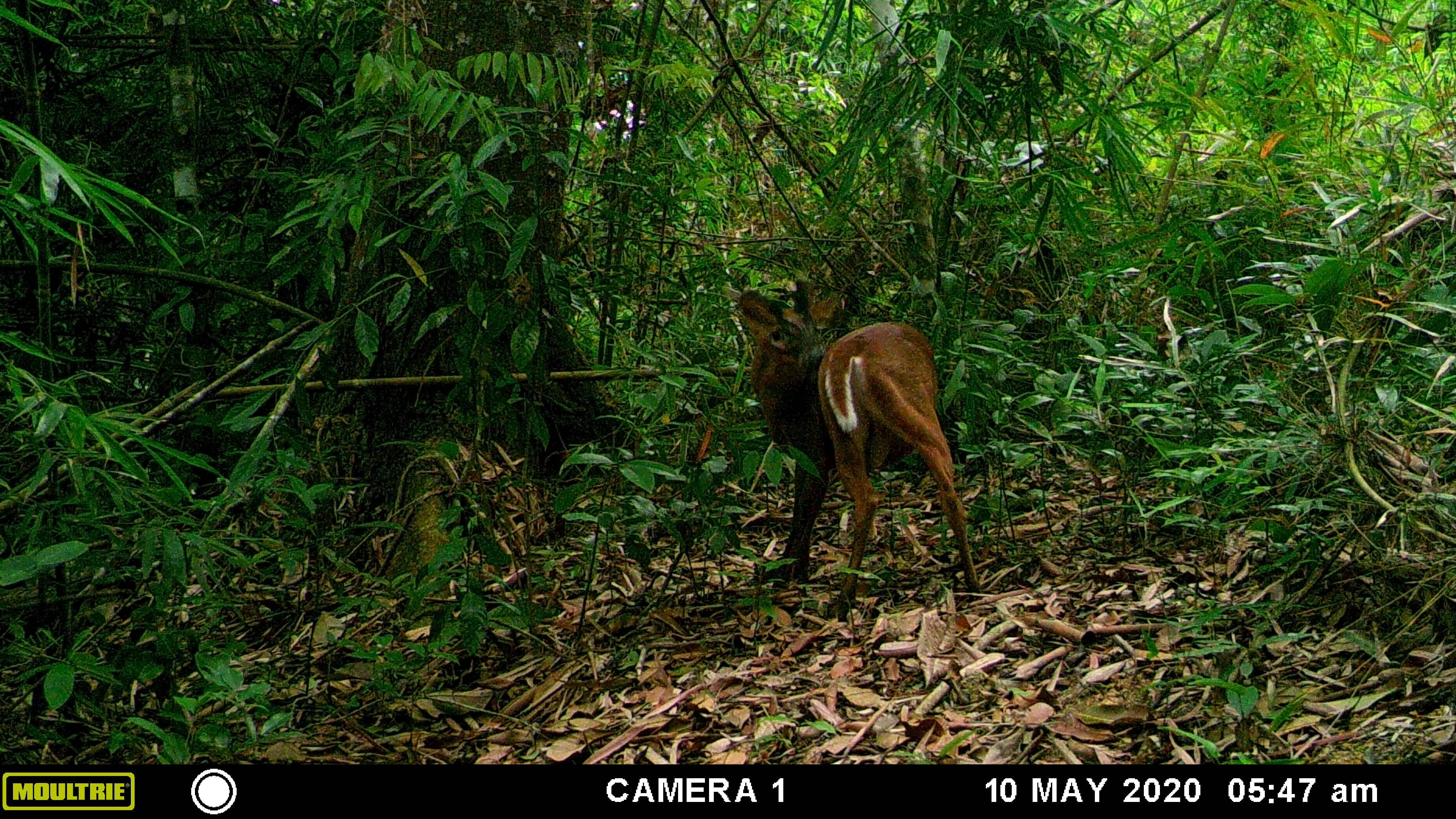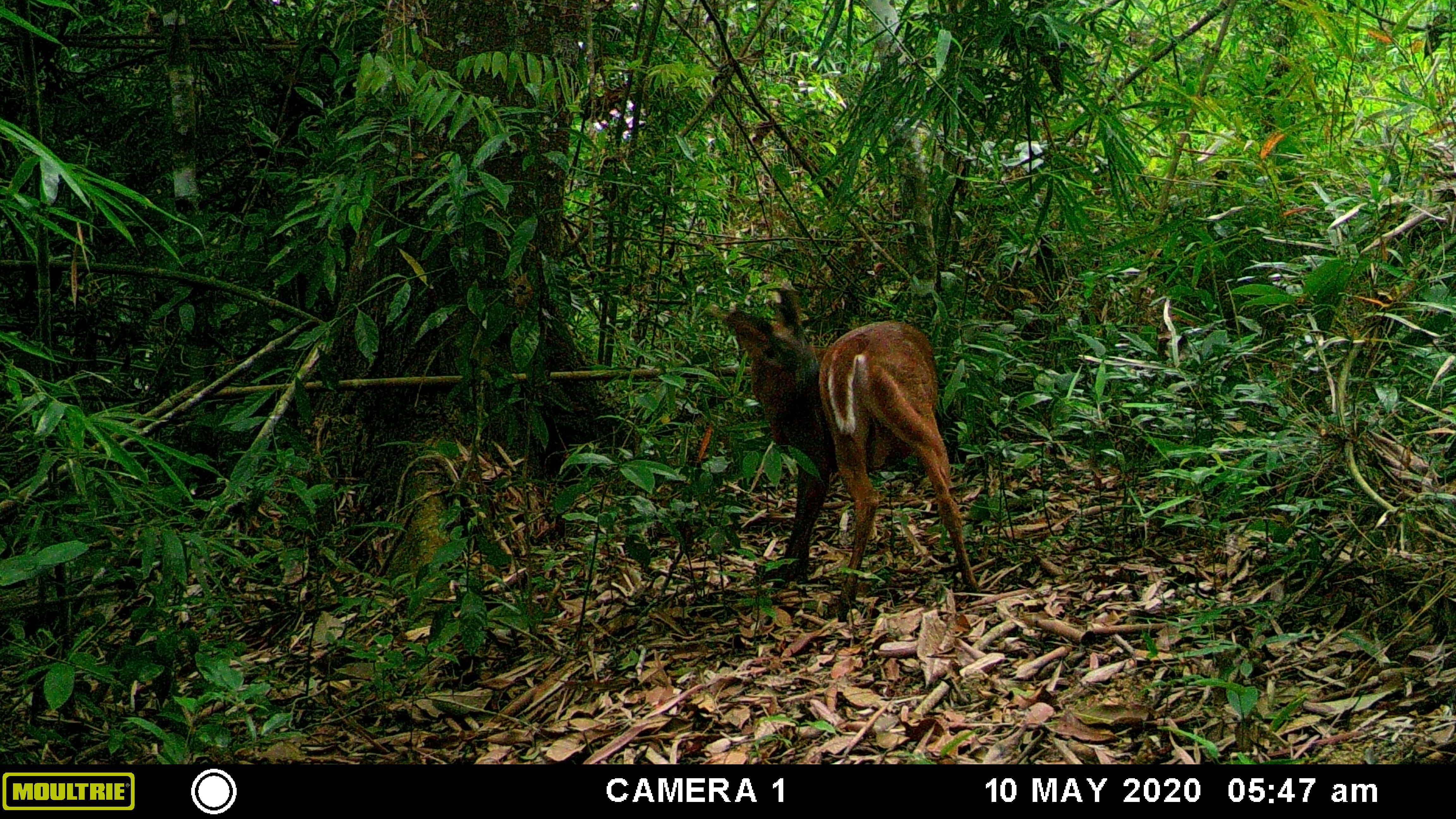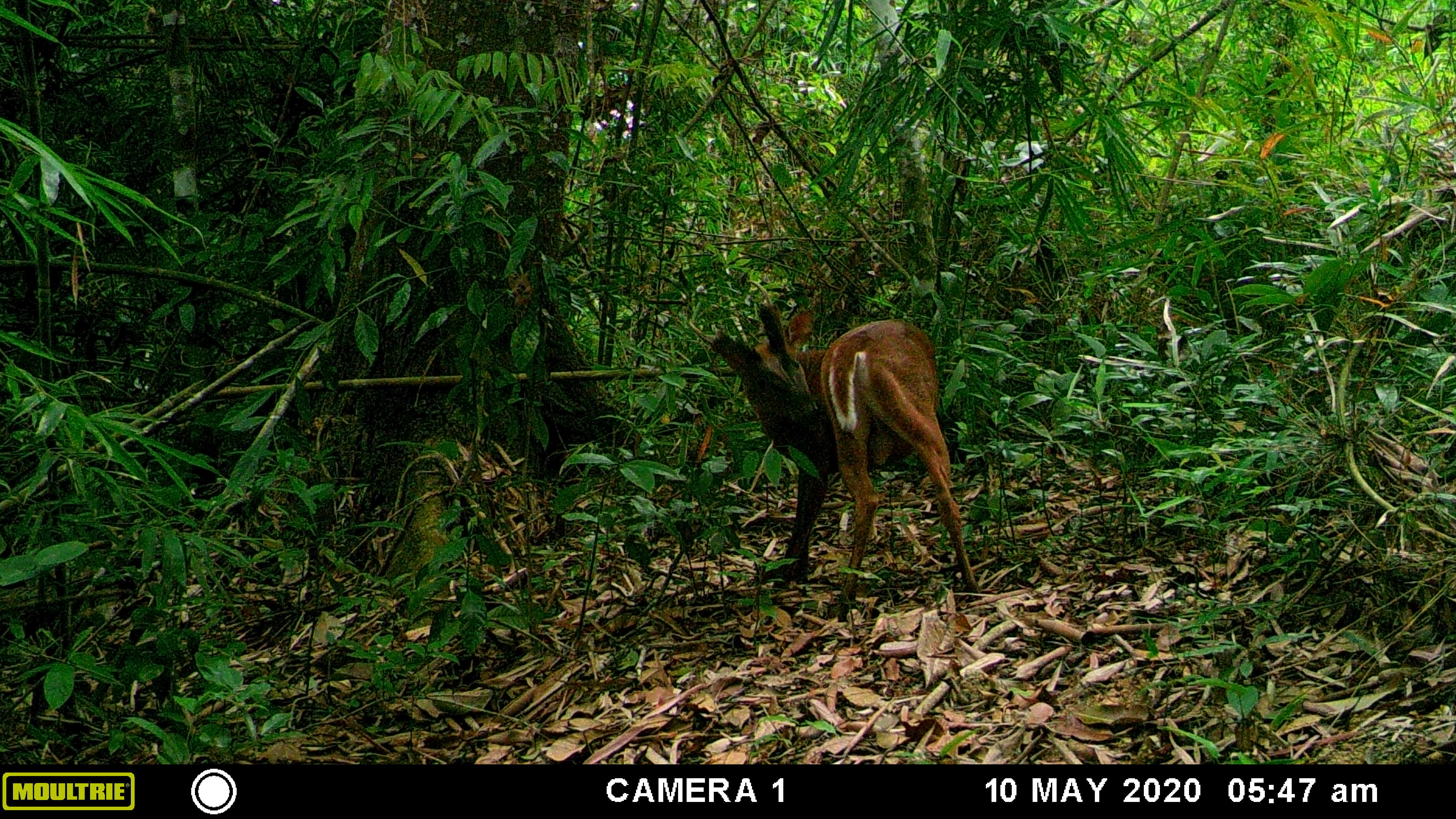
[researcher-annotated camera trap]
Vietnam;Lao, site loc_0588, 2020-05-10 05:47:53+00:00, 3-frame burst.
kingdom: Animalia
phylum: Chordata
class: Mammalia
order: Artiodactyla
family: Cervidae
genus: Muntiacus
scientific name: Muntiacus muntjak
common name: red muntjac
Red muntjac (Muntiacus muntjak). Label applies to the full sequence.